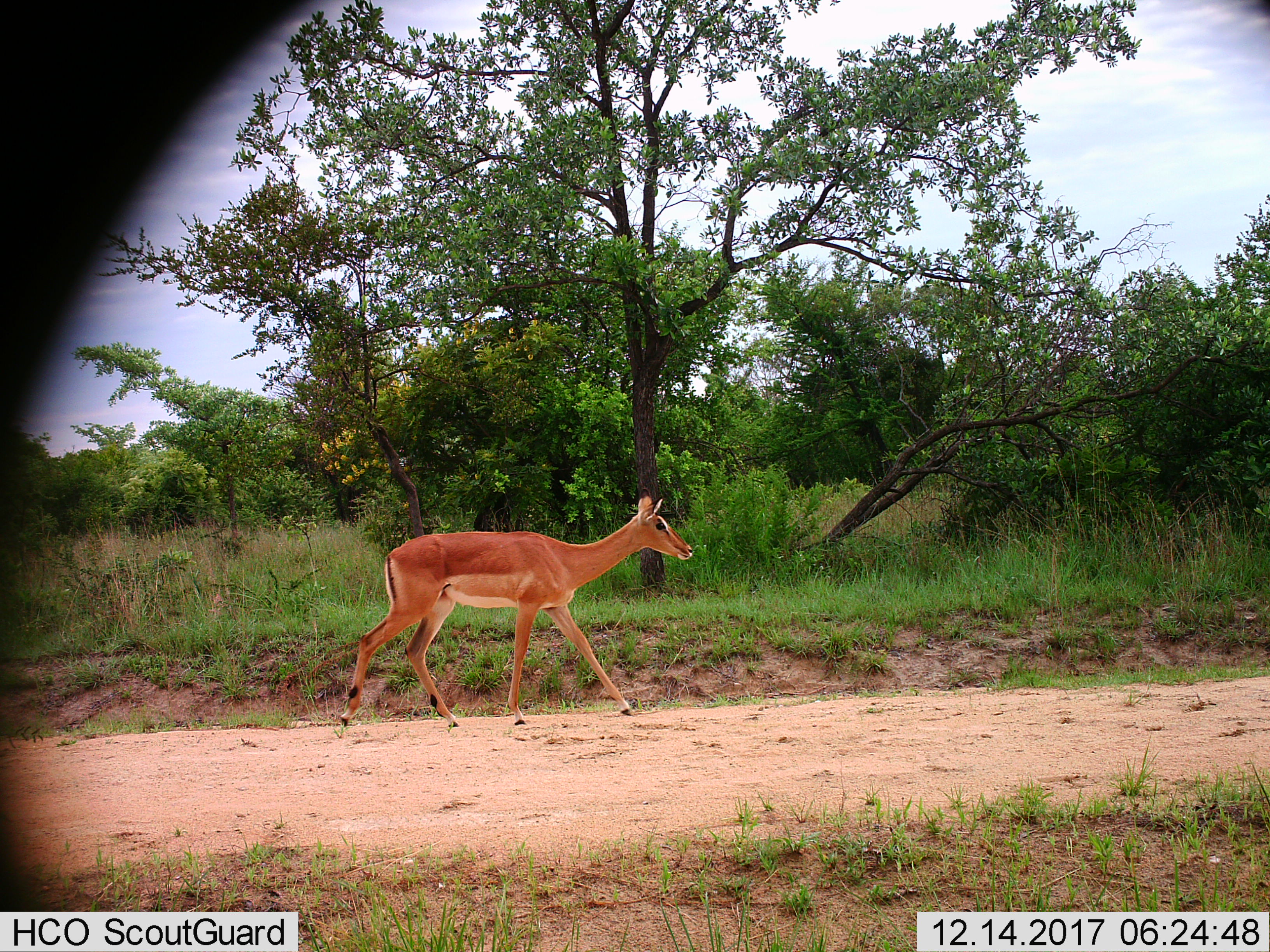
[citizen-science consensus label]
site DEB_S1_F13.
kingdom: Animalia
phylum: Chordata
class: Mammalia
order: Artiodactyla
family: Bovidae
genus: Aepyceros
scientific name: Aepyceros melampus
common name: impala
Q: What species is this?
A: Impala (Aepyceros melampus).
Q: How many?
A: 1.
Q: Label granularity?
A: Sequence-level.